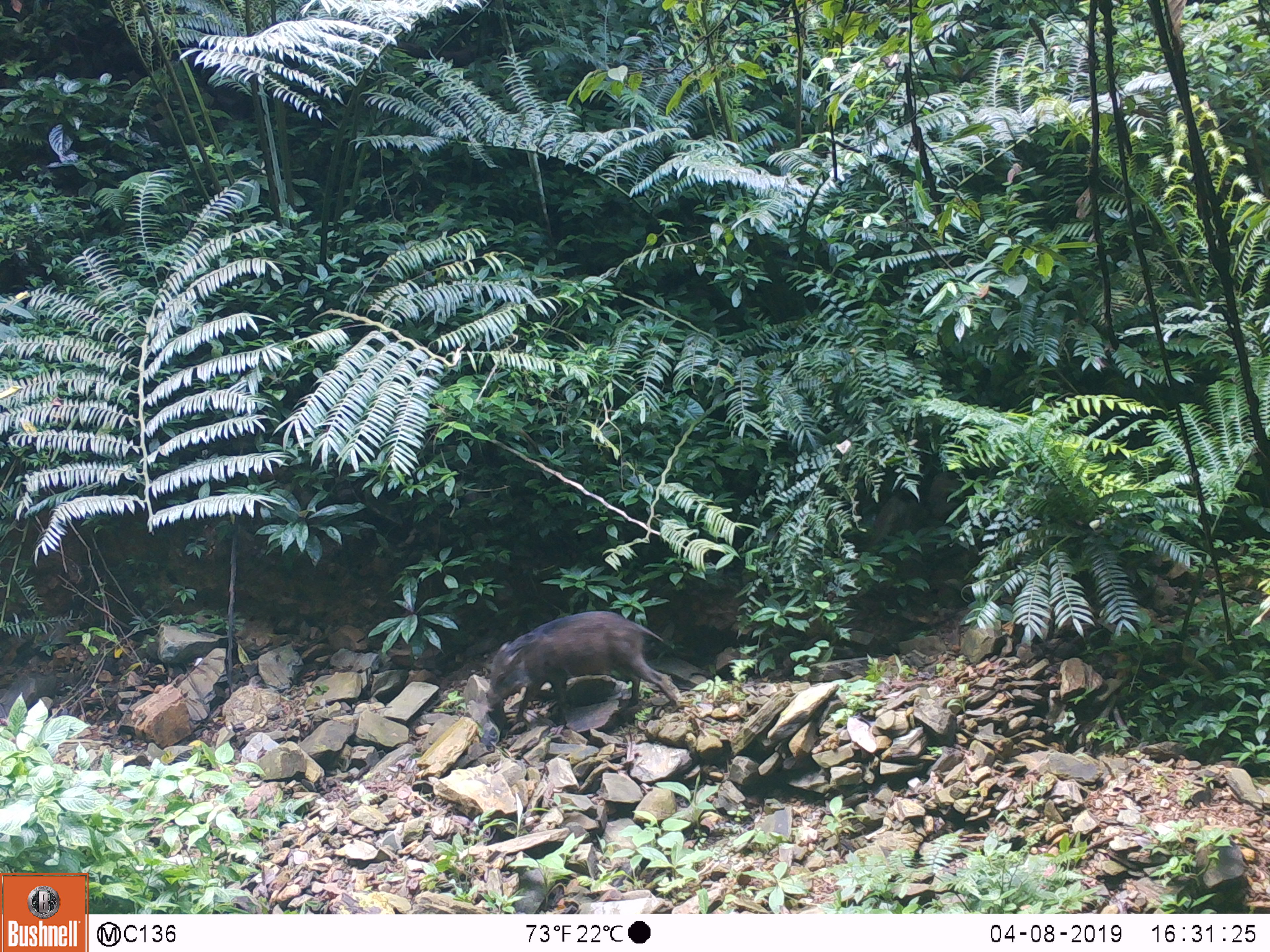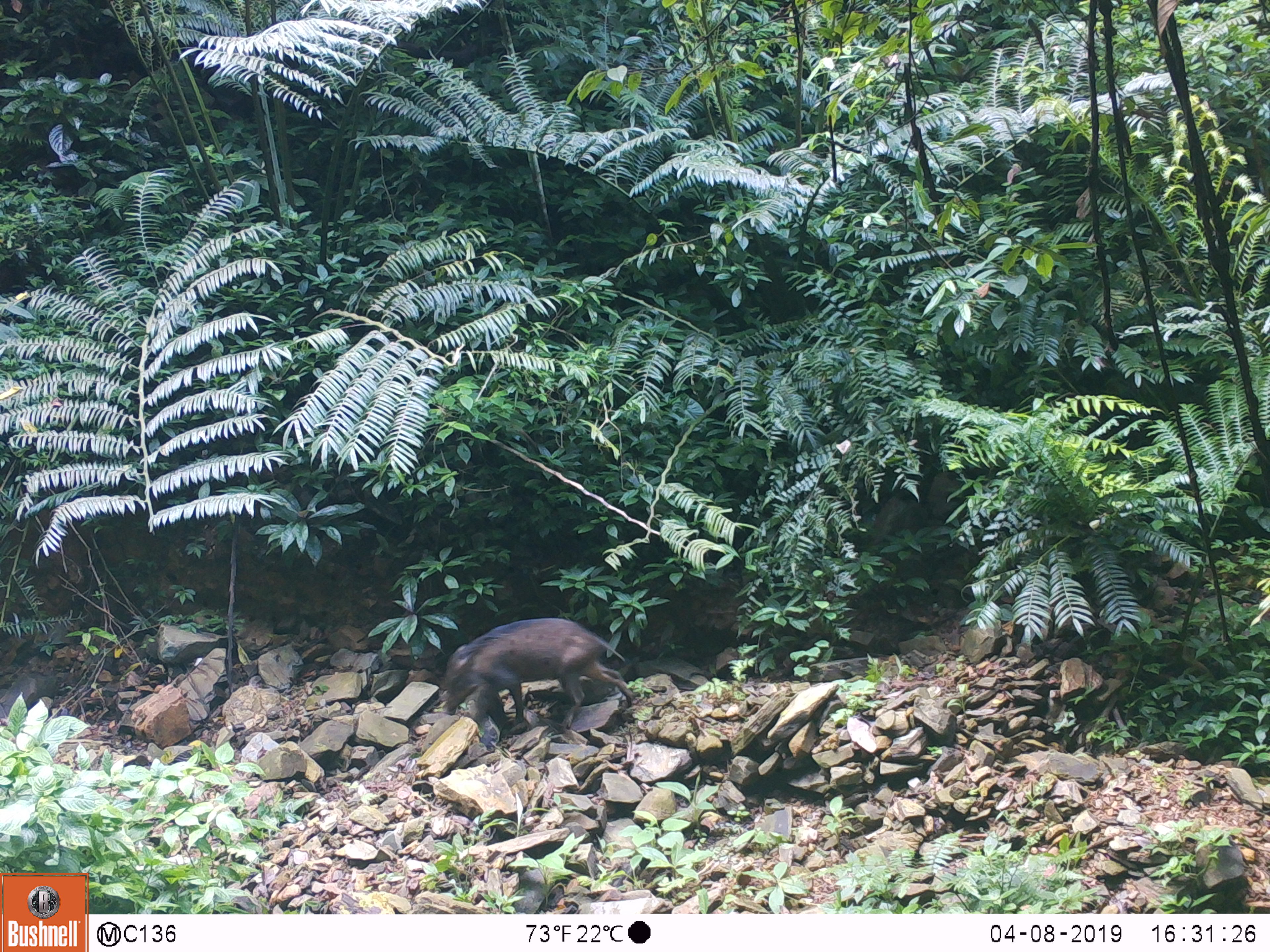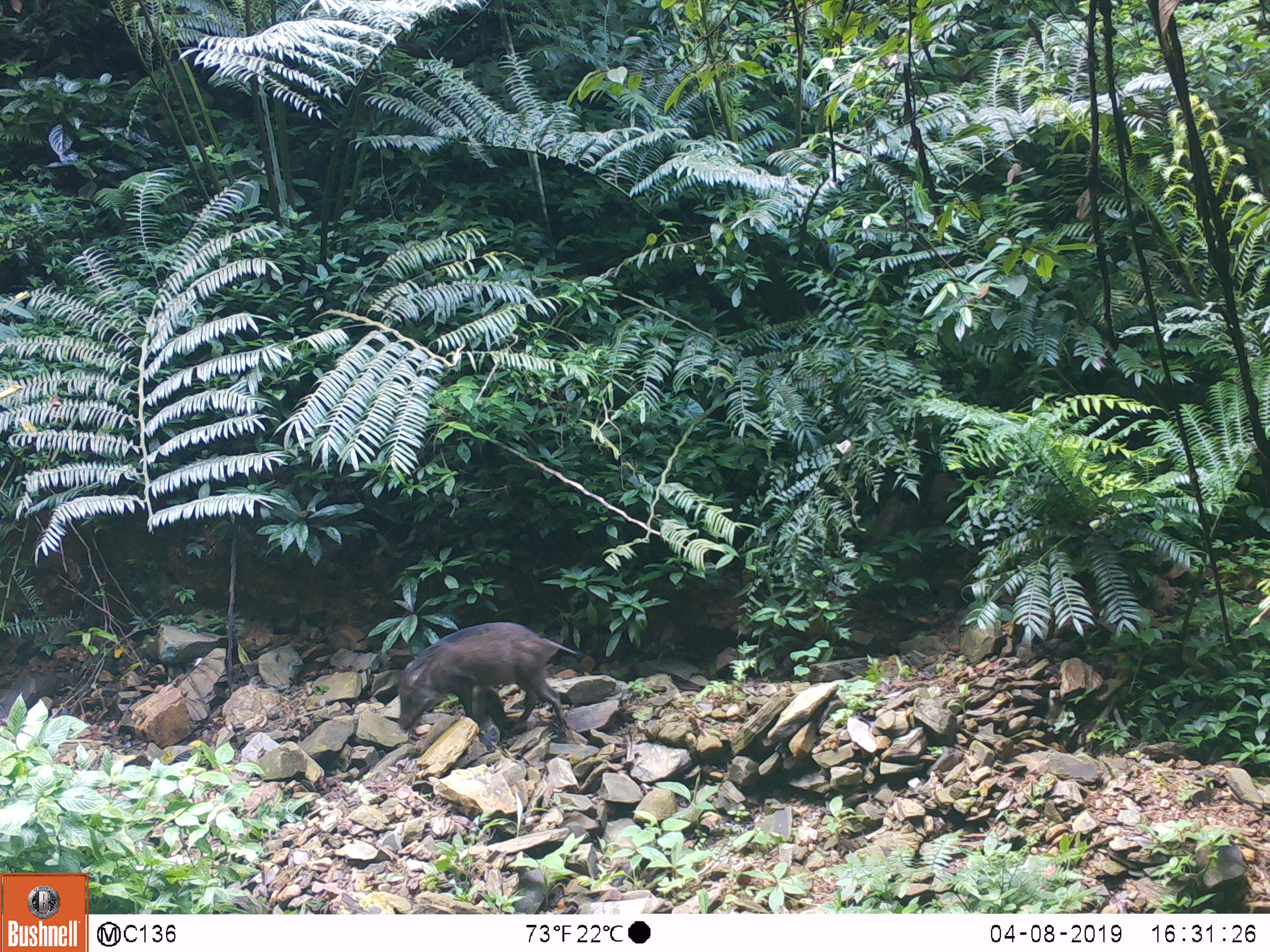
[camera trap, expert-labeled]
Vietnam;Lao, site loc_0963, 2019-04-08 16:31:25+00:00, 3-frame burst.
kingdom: Animalia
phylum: Chordata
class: Mammalia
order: Artiodactyla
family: Suidae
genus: Sus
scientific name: Sus scrofa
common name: eurasian wild pig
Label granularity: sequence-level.